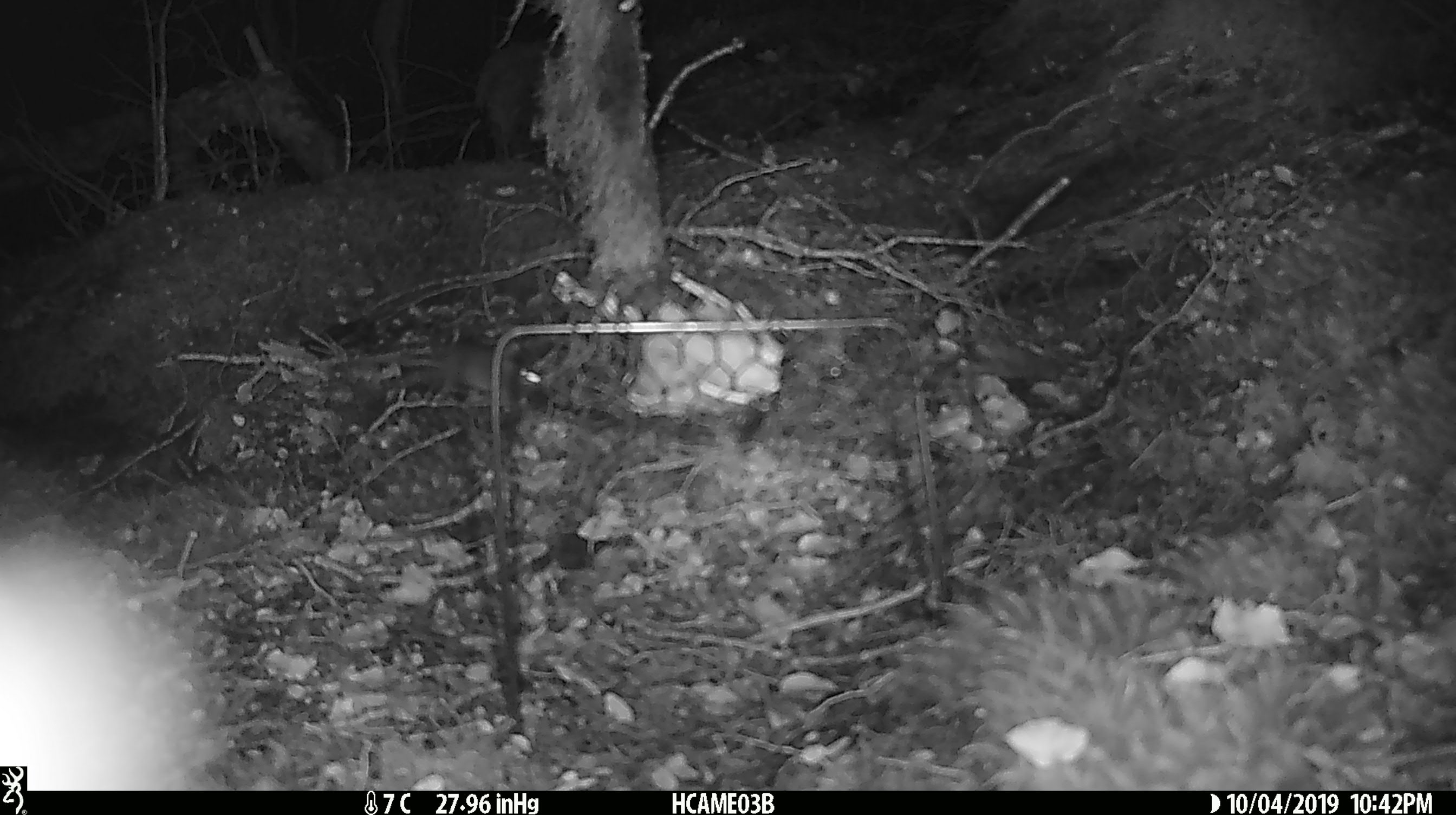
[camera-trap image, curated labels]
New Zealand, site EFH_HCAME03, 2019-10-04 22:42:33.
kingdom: Animalia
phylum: Chordata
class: Mammalia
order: Rodentia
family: Muridae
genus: Mus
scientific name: Mus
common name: mouse